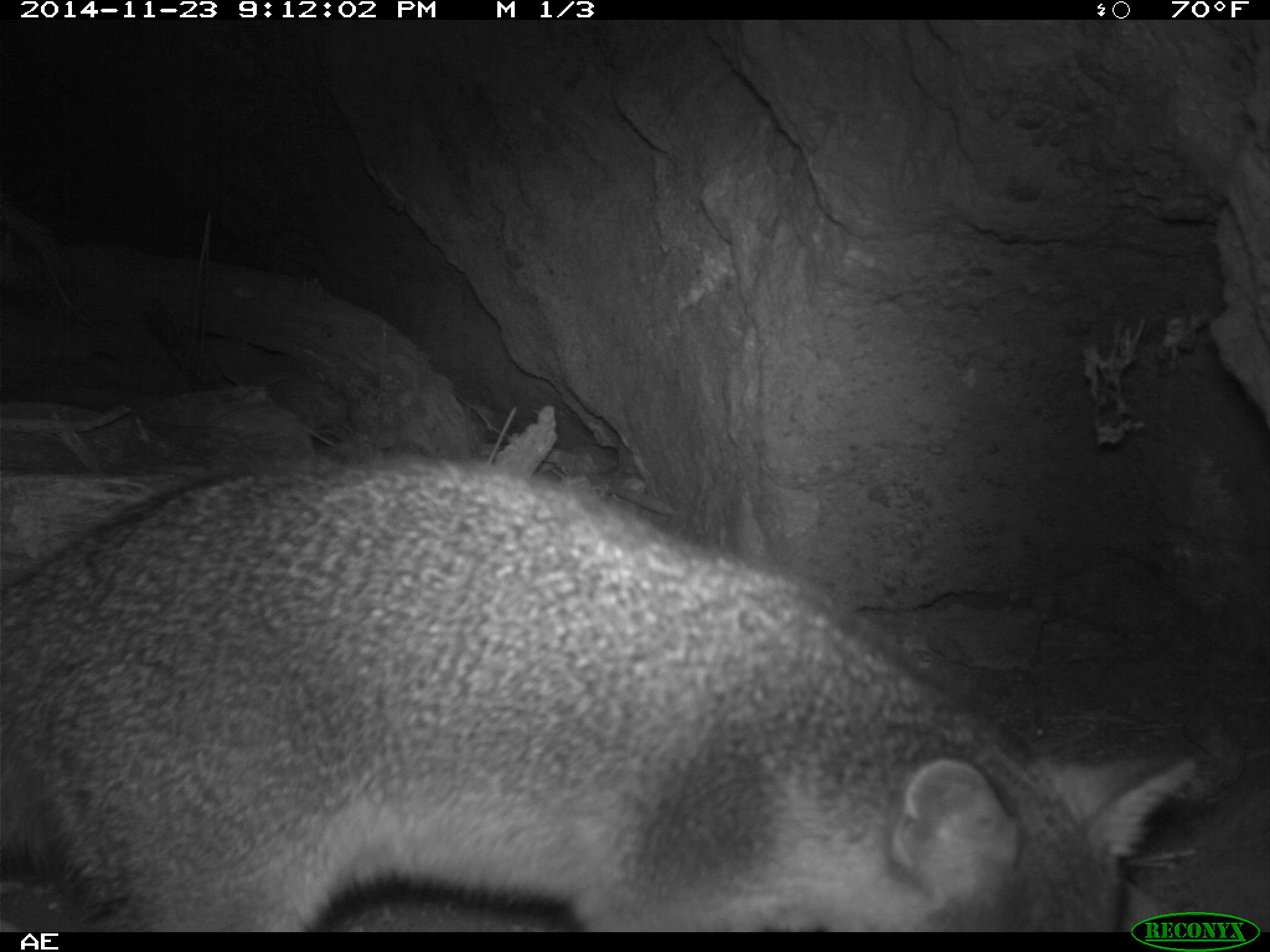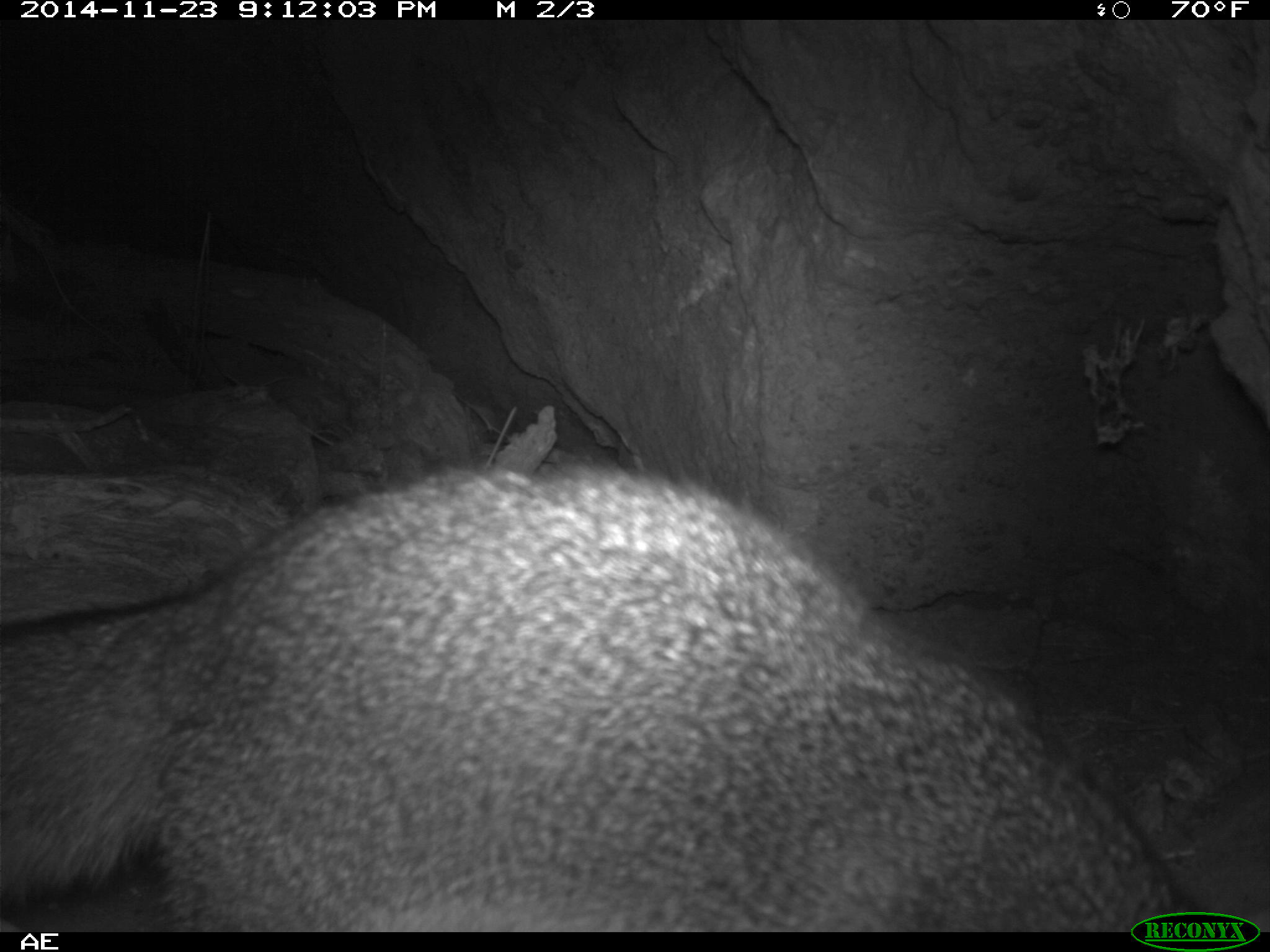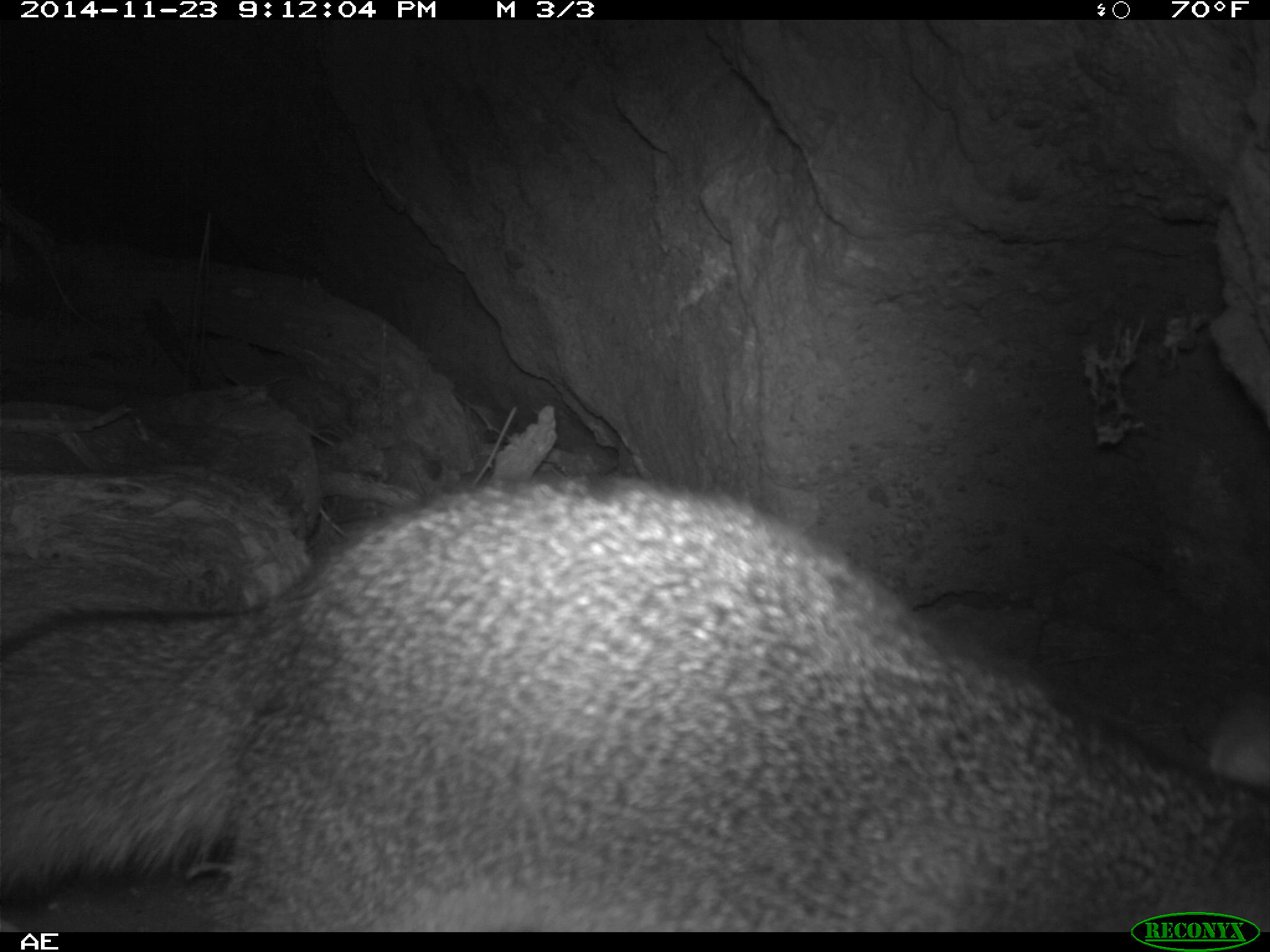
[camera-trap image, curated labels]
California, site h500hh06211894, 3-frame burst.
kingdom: Animalia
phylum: Chordata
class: Mammalia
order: Carnivora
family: Canidae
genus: Urocyon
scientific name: Urocyon littoralis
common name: island fox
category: fox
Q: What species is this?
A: Fox (island fox) (Urocyon littoralis).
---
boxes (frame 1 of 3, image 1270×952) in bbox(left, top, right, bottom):
fox: bbox(0, 461, 1196, 933)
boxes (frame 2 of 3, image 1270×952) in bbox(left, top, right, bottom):
fox: bbox(0, 462, 1201, 930)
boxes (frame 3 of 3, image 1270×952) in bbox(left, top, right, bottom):
fox: bbox(0, 467, 1269, 932)